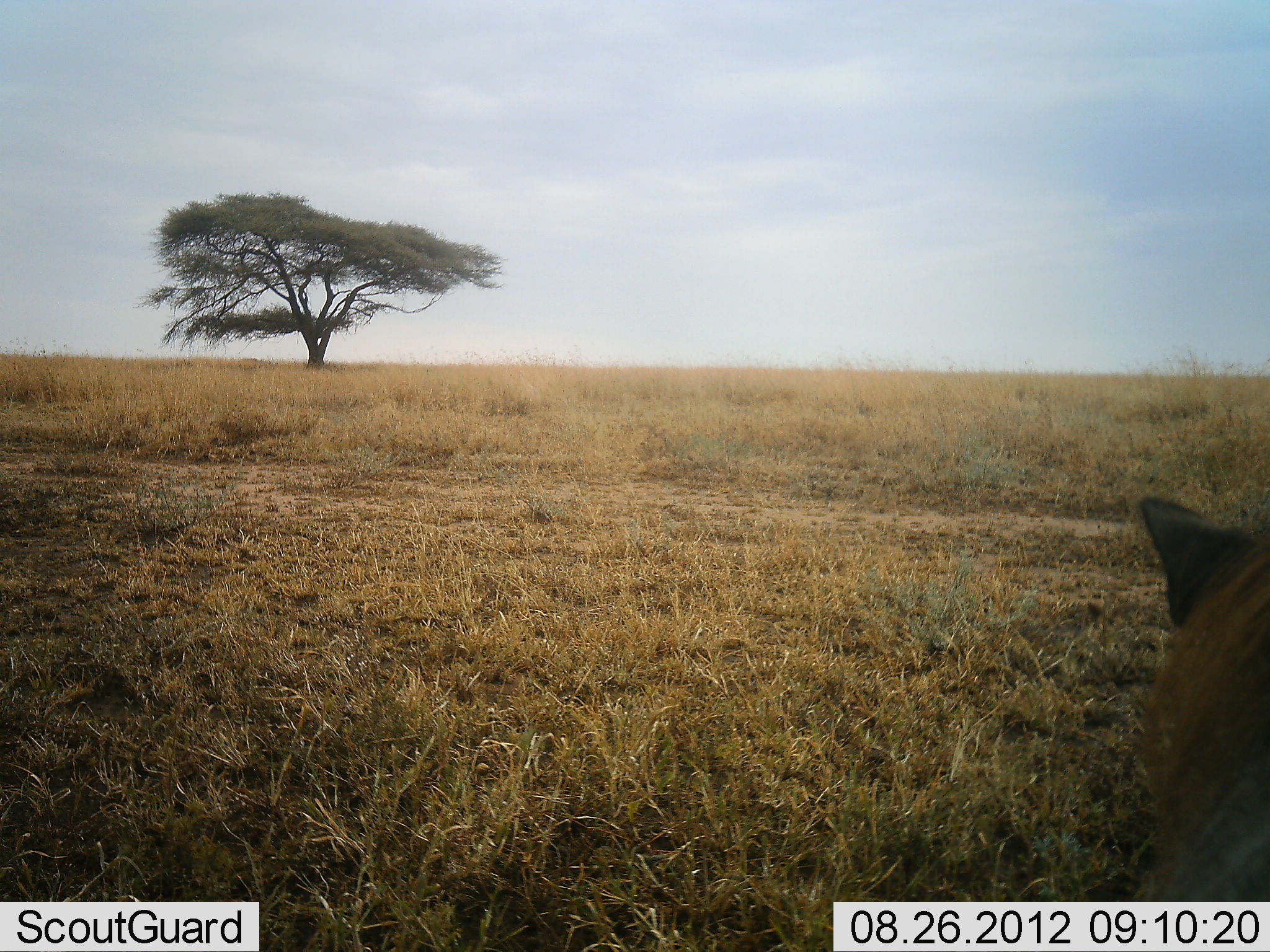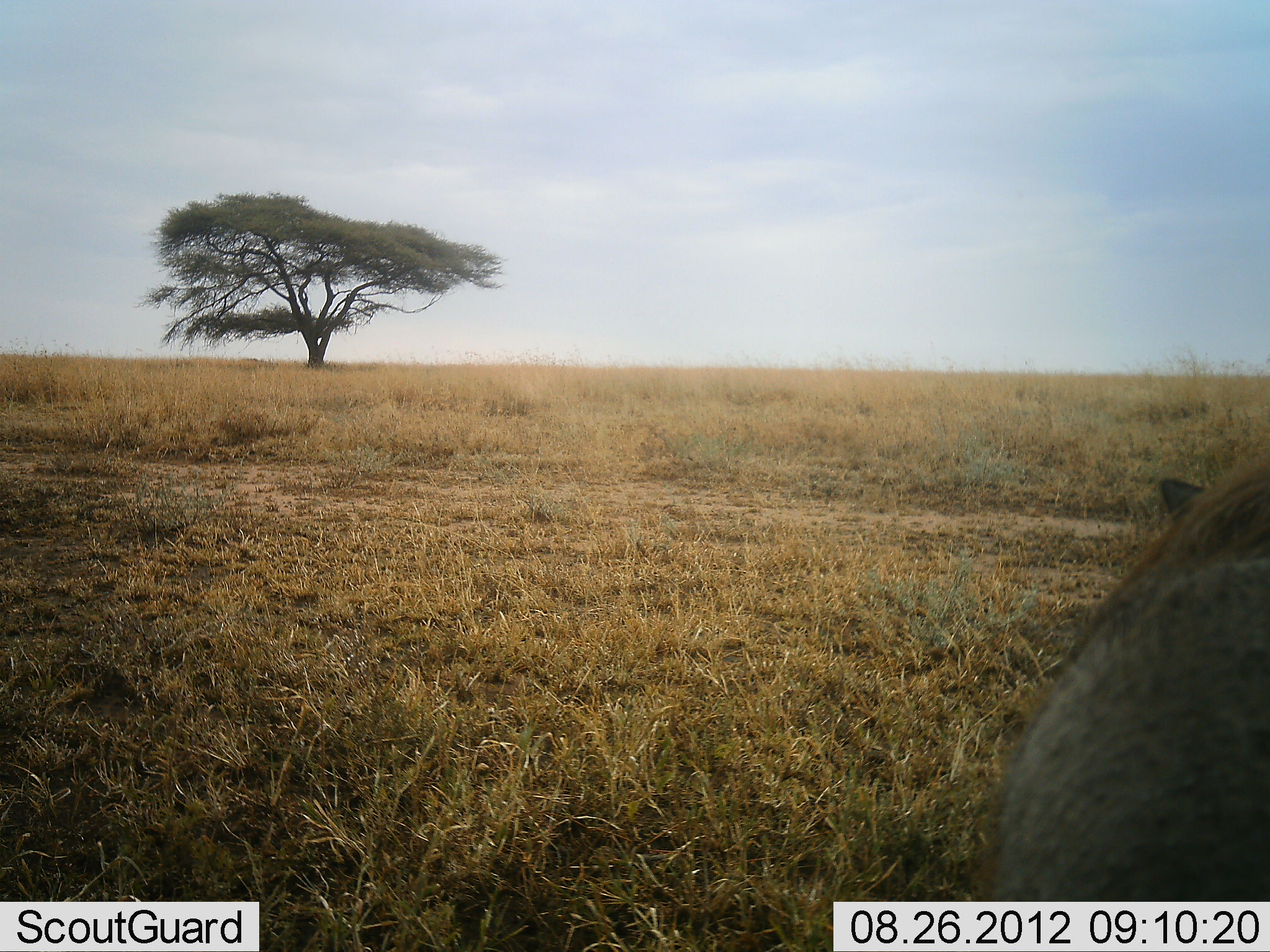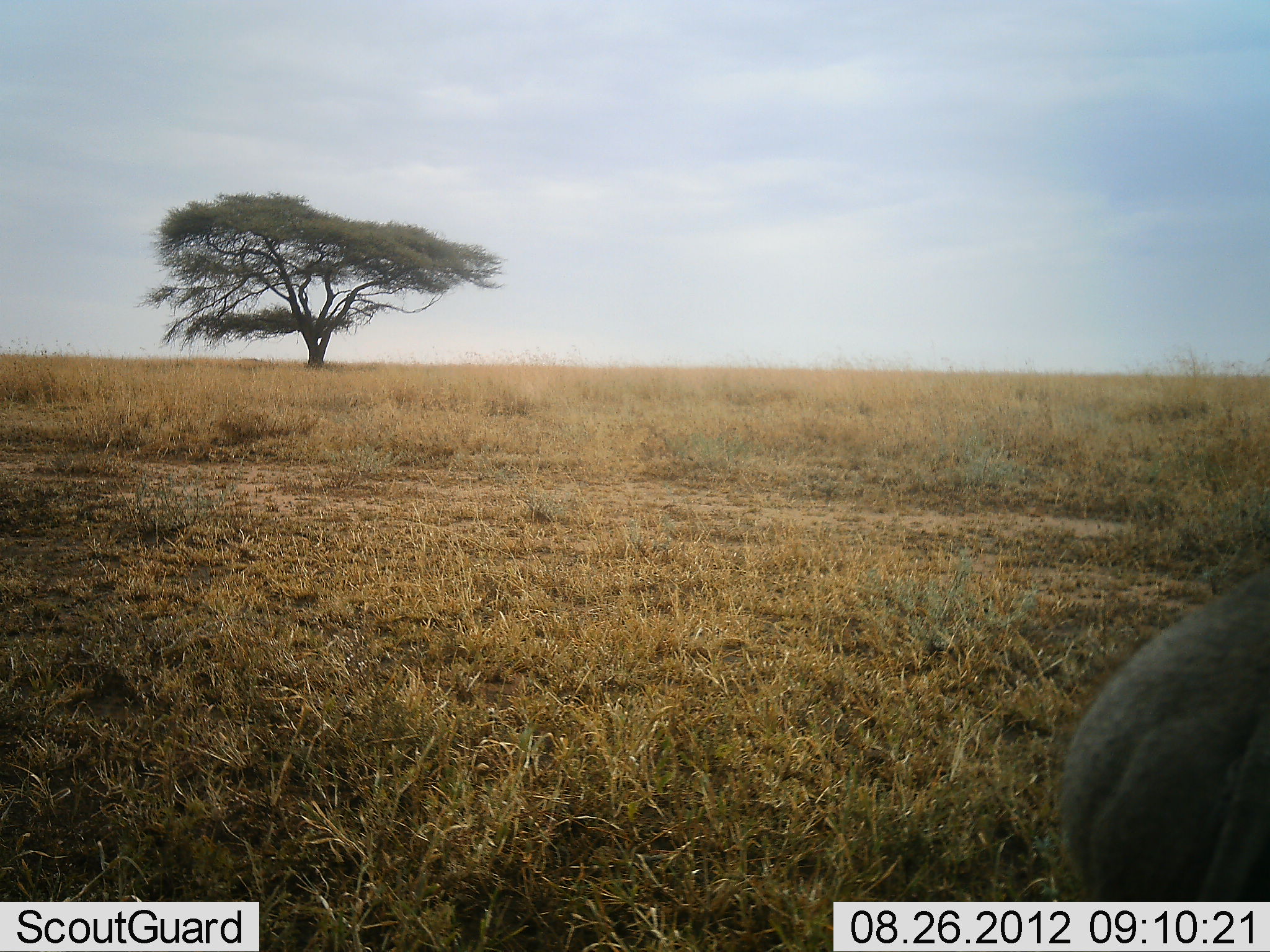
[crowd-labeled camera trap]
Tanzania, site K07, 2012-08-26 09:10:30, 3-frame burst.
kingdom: Animalia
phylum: Chordata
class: Mammalia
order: Artiodactyla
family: Suidae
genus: Phacochoerus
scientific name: Phacochoerus africanus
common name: warthog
Warthog (Phacochoerus africanus), count 1. Behavior (volunteer vote fractions): standing 27%, resting 0%, moving 64%, interacting 9%. Young present (vote fraction): 0%. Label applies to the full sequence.